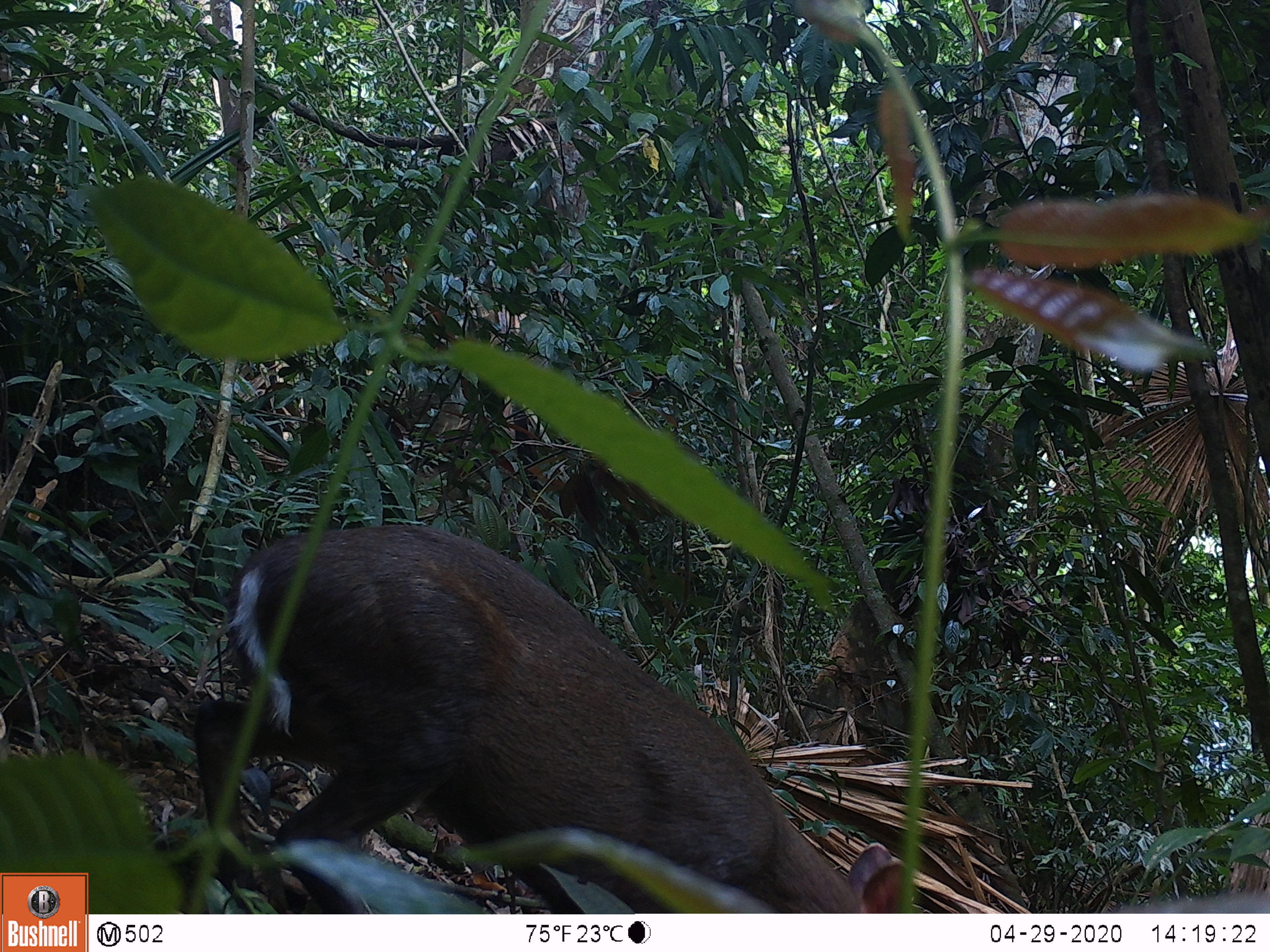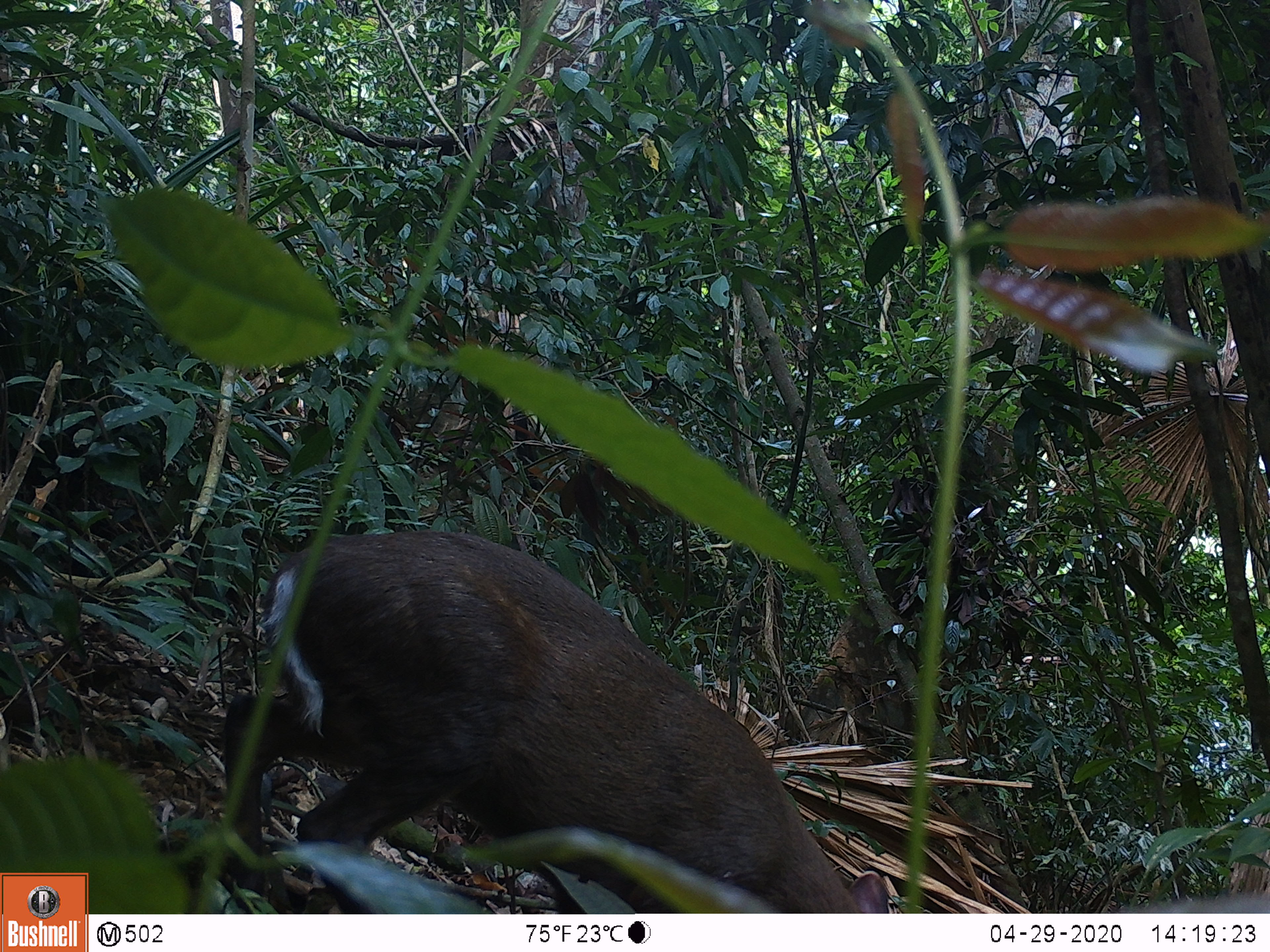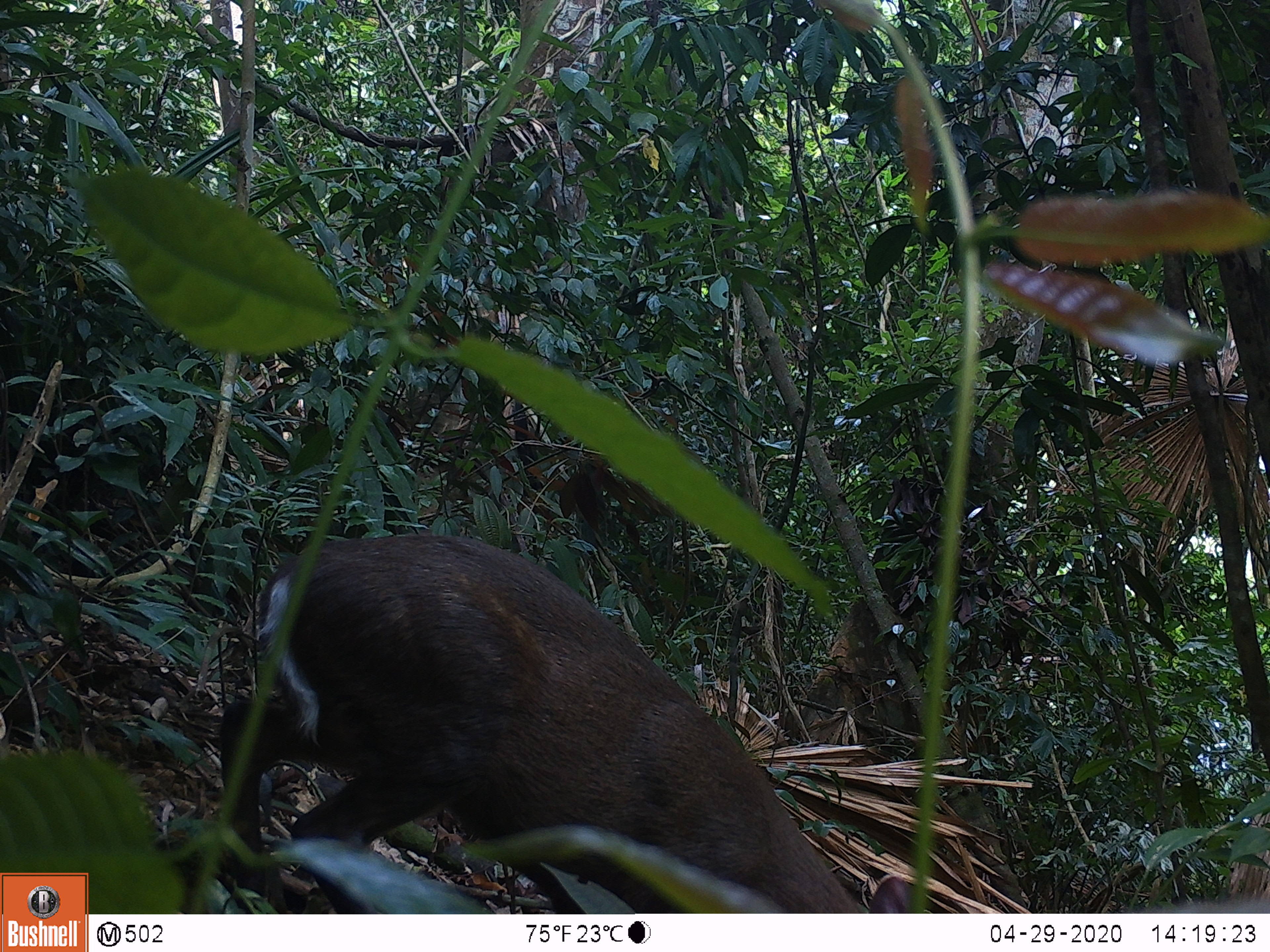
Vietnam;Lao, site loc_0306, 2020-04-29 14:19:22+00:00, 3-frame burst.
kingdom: Animalia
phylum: Chordata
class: Mammalia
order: Artiodactyla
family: Cervidae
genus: Muntiacus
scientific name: Muntiacus rooseveltorum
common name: roosevelt's muntjac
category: roosevelts muntjac group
Roosevelts muntjac group (roosevelt's muntjac) (Muntiacus rooseveltorum). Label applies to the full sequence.